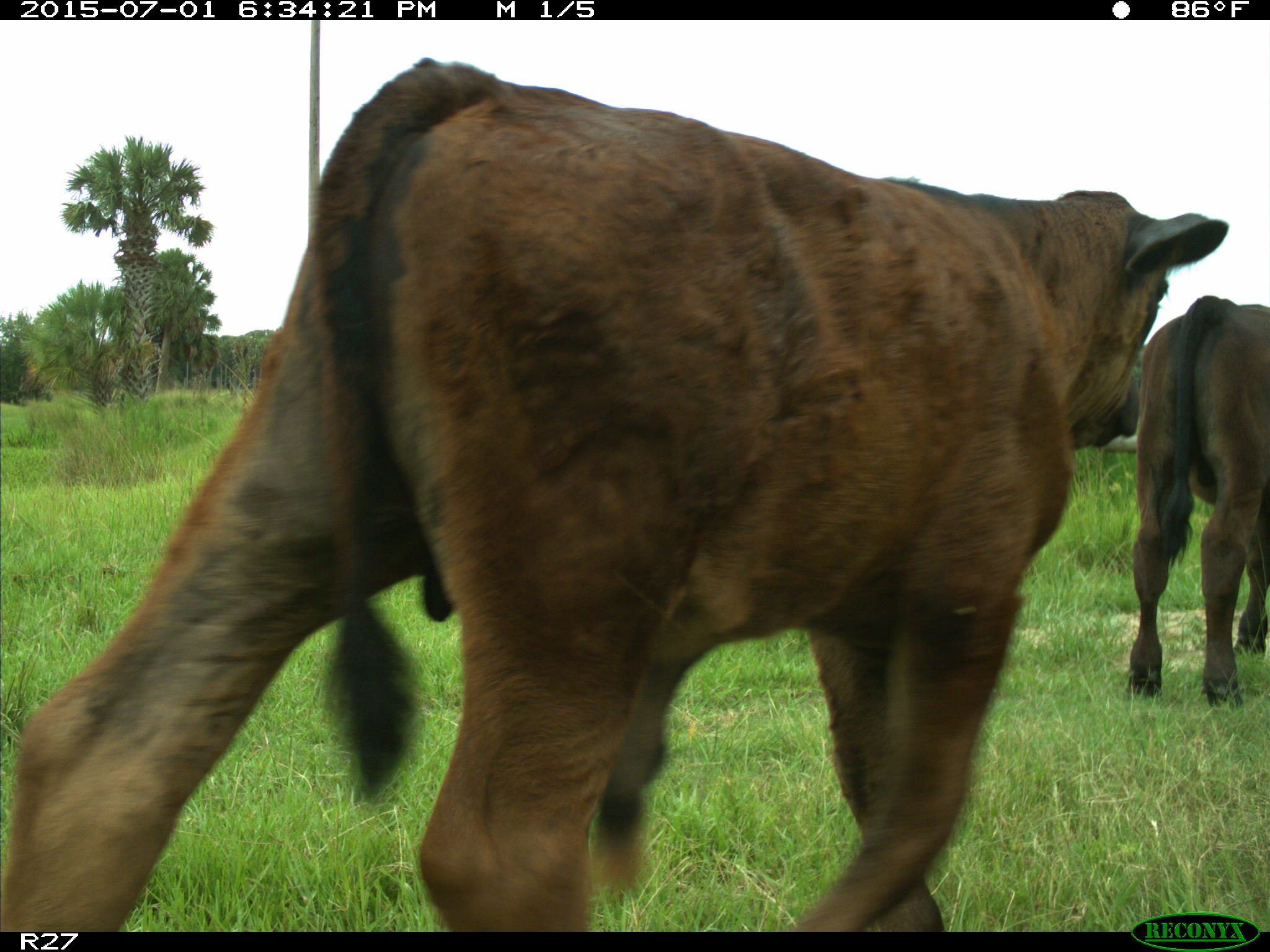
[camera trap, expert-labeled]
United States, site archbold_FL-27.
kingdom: Animalia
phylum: Chordata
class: Mammalia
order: Artiodactyla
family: Bovidae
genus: Bos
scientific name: Bos taurus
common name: domestic cow